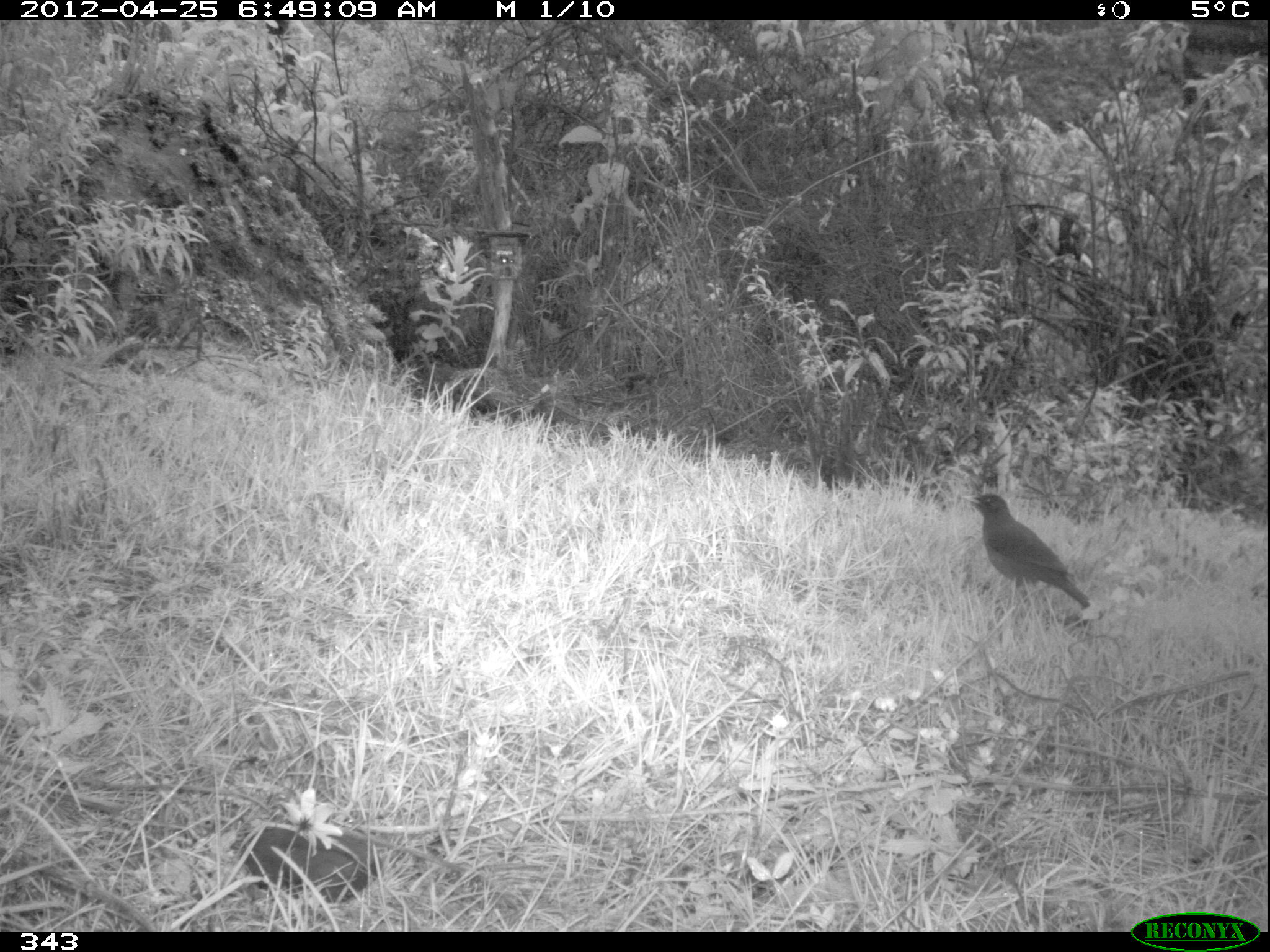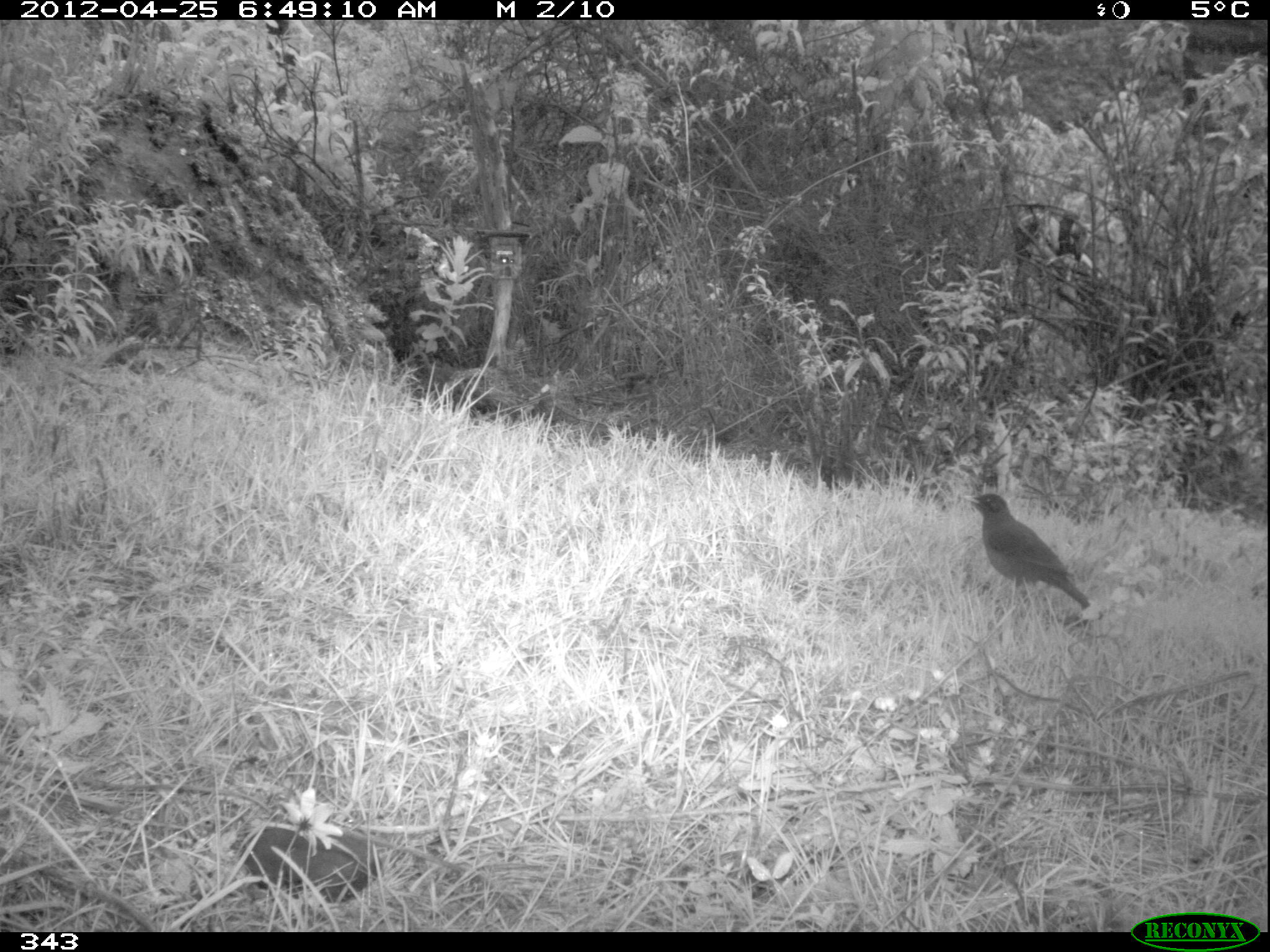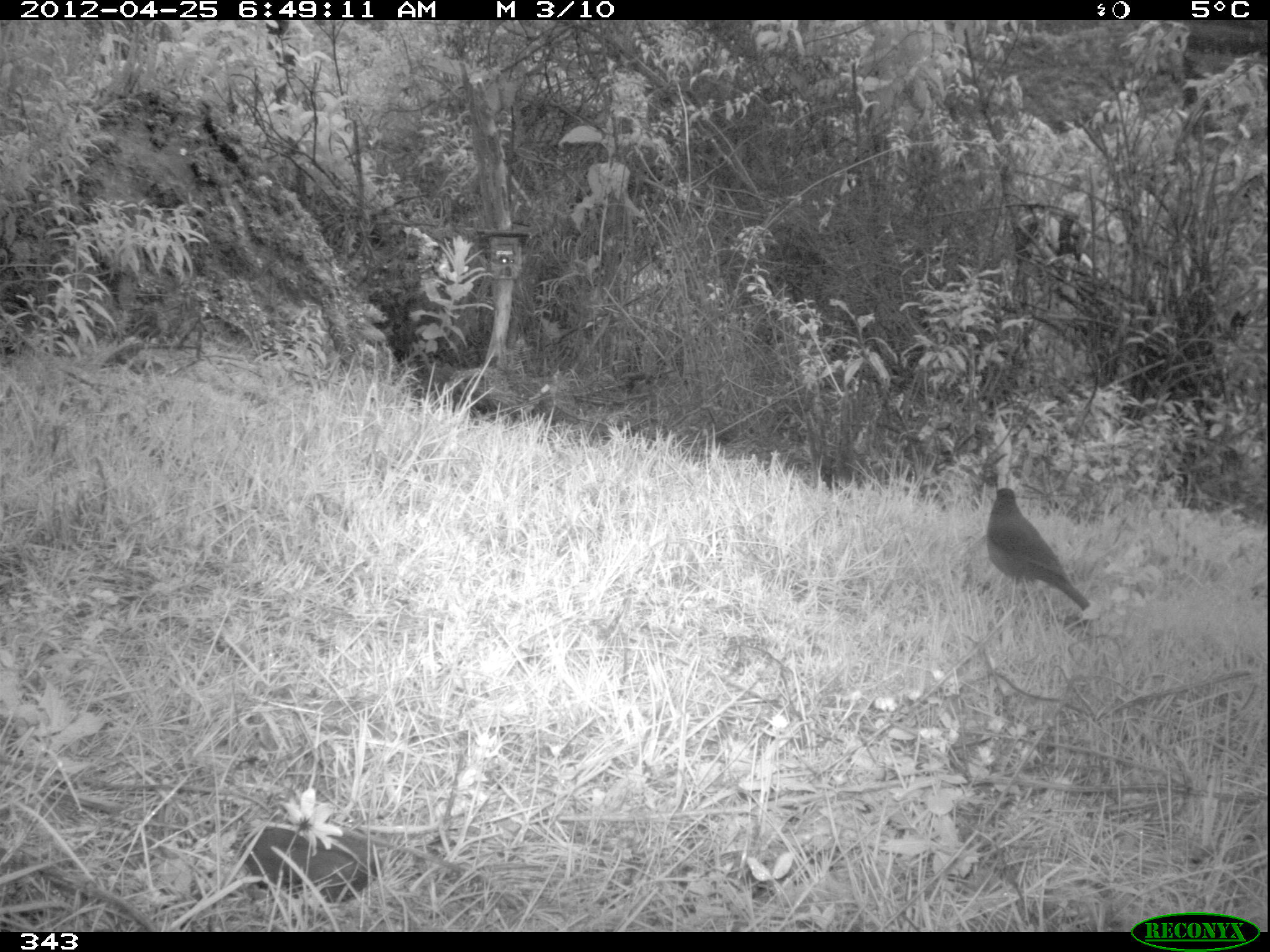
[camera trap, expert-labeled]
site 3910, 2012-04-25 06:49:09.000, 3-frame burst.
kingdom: Animalia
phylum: Chordata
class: Aves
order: Passeriformes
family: Turdidae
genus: Turdus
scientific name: Turdus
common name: true thrushes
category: turdus sp